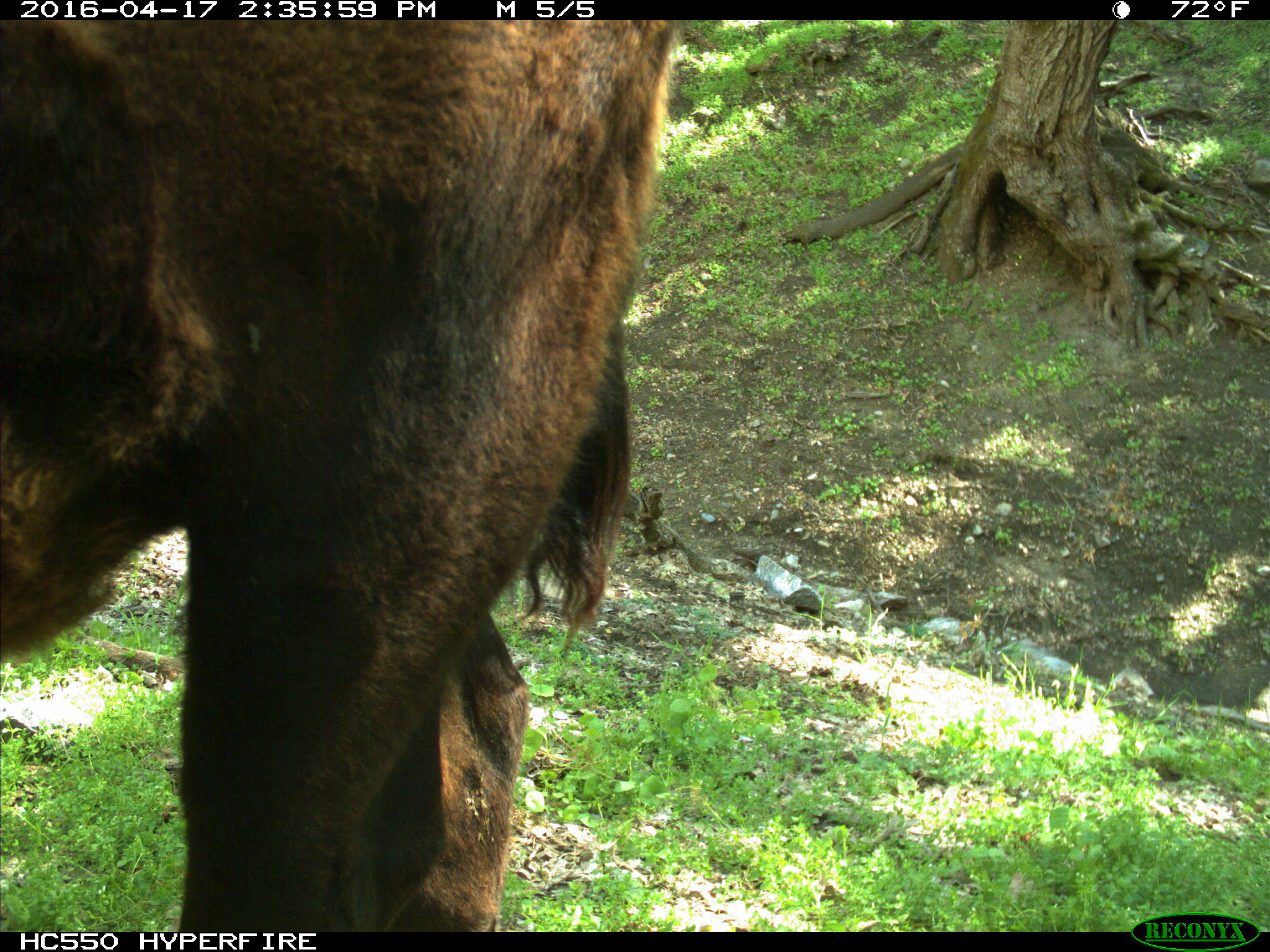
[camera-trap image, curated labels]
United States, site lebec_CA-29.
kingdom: Animalia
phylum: Chordata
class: Mammalia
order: Artiodactyla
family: Bovidae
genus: Bos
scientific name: Bos taurus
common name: domestic cow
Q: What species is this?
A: Bos taurus (domestic cow).